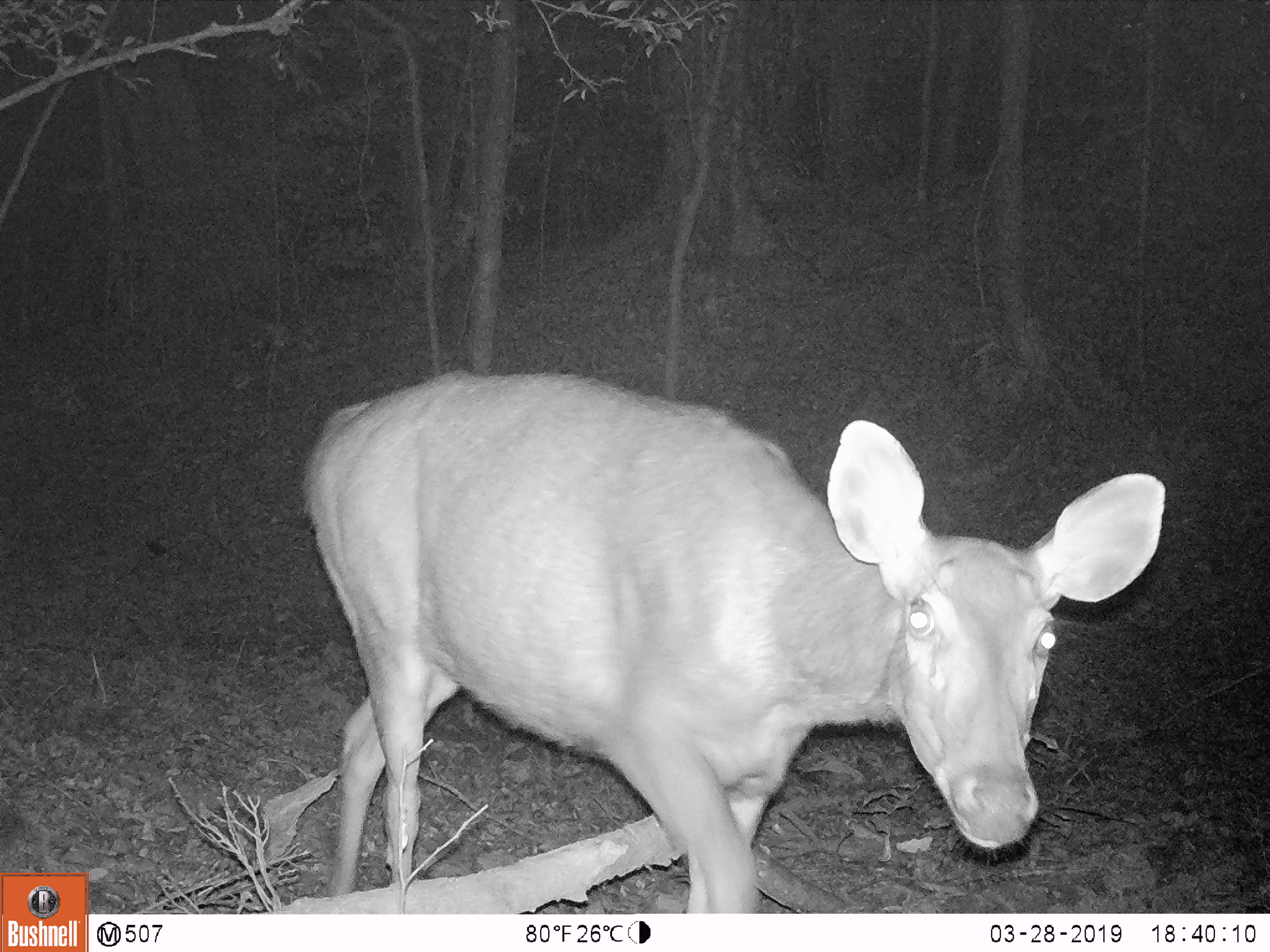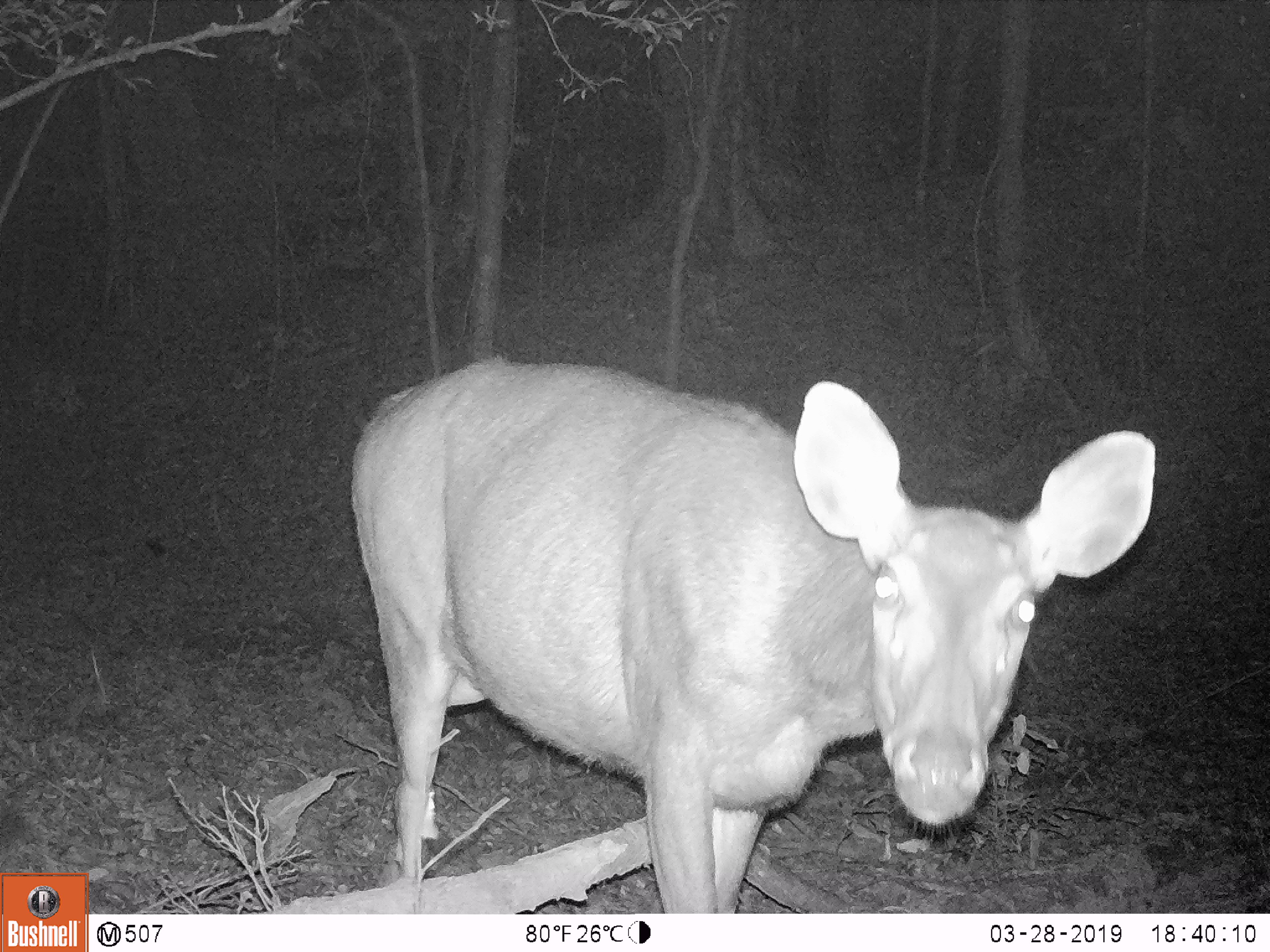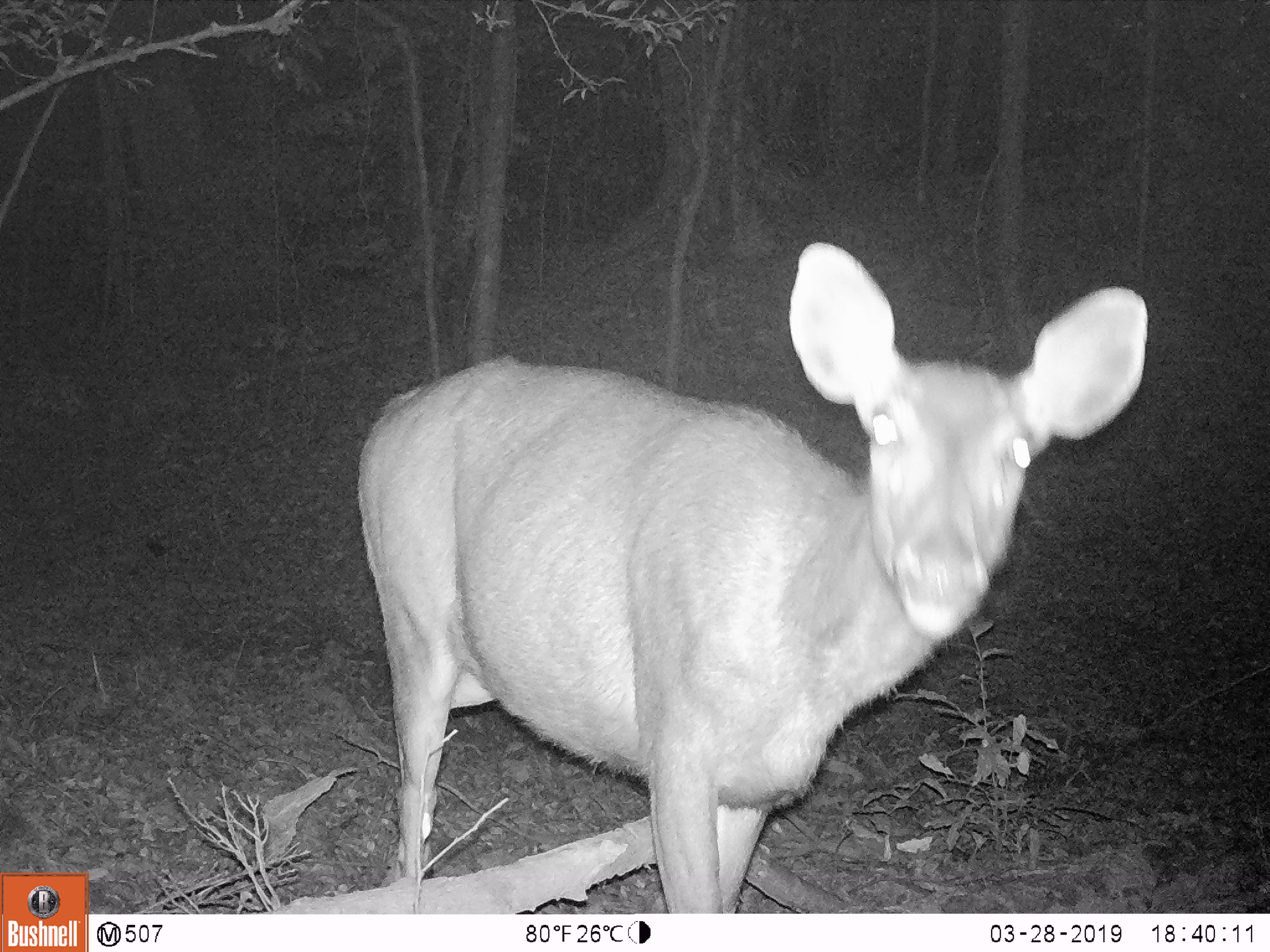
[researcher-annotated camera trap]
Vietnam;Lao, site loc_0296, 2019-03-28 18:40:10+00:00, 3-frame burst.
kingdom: Animalia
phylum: Chordata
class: Mammalia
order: Artiodactyla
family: Cervidae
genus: Rusa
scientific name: Rusa unicolor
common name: sambar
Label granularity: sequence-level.